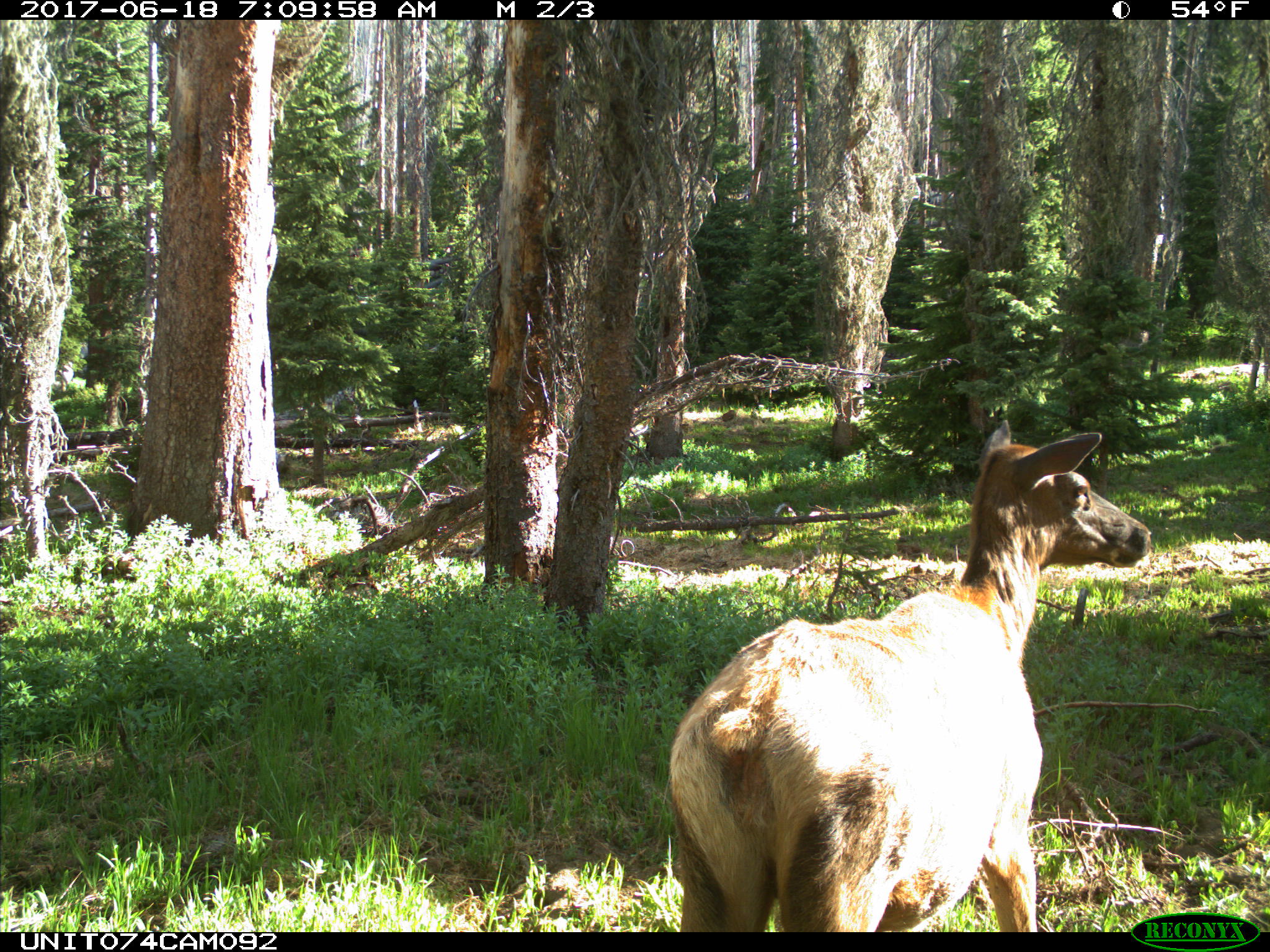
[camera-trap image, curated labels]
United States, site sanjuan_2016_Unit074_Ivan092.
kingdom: Animalia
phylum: Chordata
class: Mammalia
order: Artiodactyla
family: Cervidae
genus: Cervus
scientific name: Cervus elaphus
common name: red deer